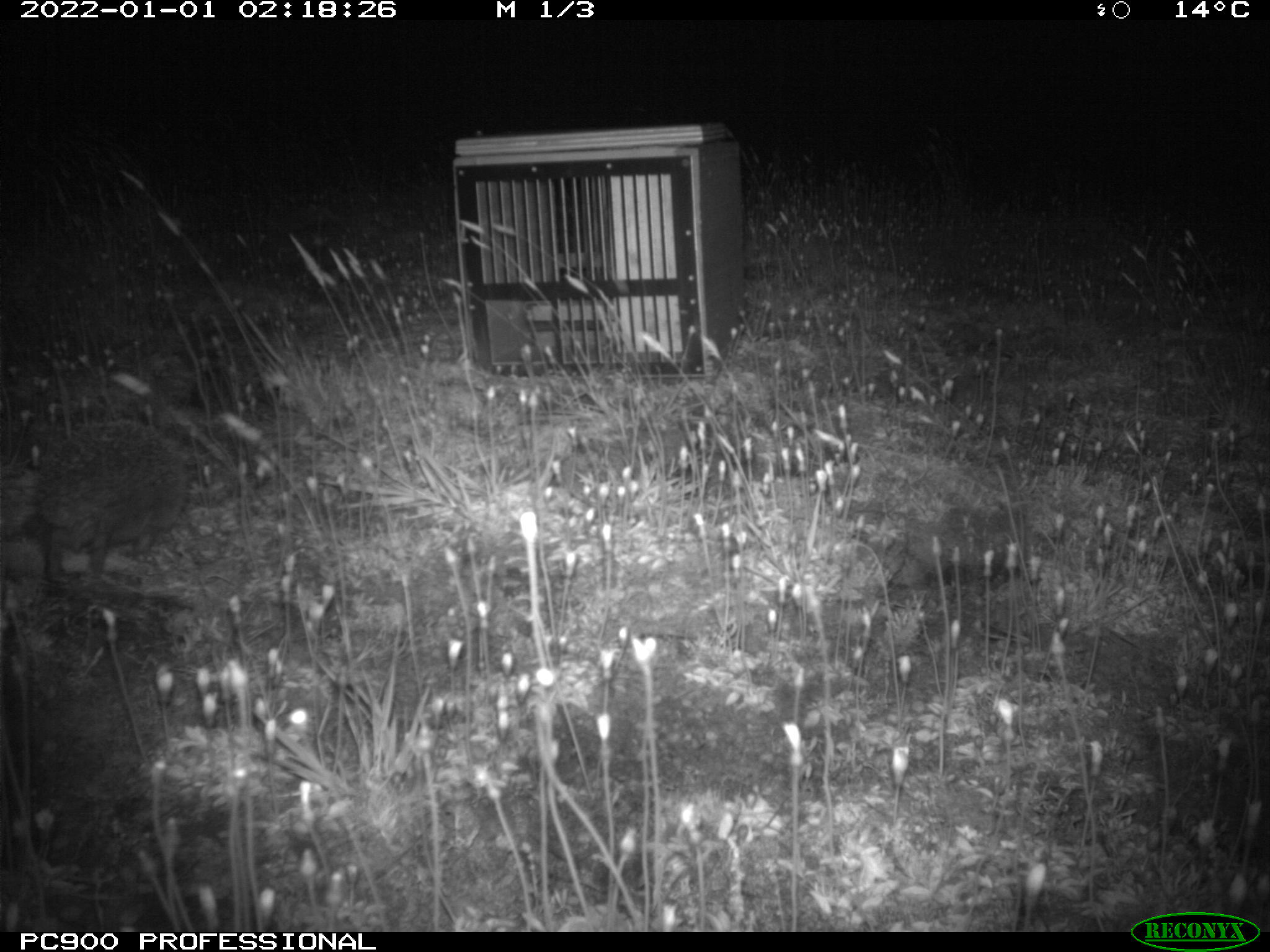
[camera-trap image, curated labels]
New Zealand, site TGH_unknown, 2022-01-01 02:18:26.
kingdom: Animalia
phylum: Chordata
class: Mammalia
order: Eulipotyphla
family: Erinaceidae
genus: Erinaceus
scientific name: Erinaceus europaeus europaeus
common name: european hedgehog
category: hedgehog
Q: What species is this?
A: Hedgehog (european hedgehog) (Erinaceus europaeus europaeus).